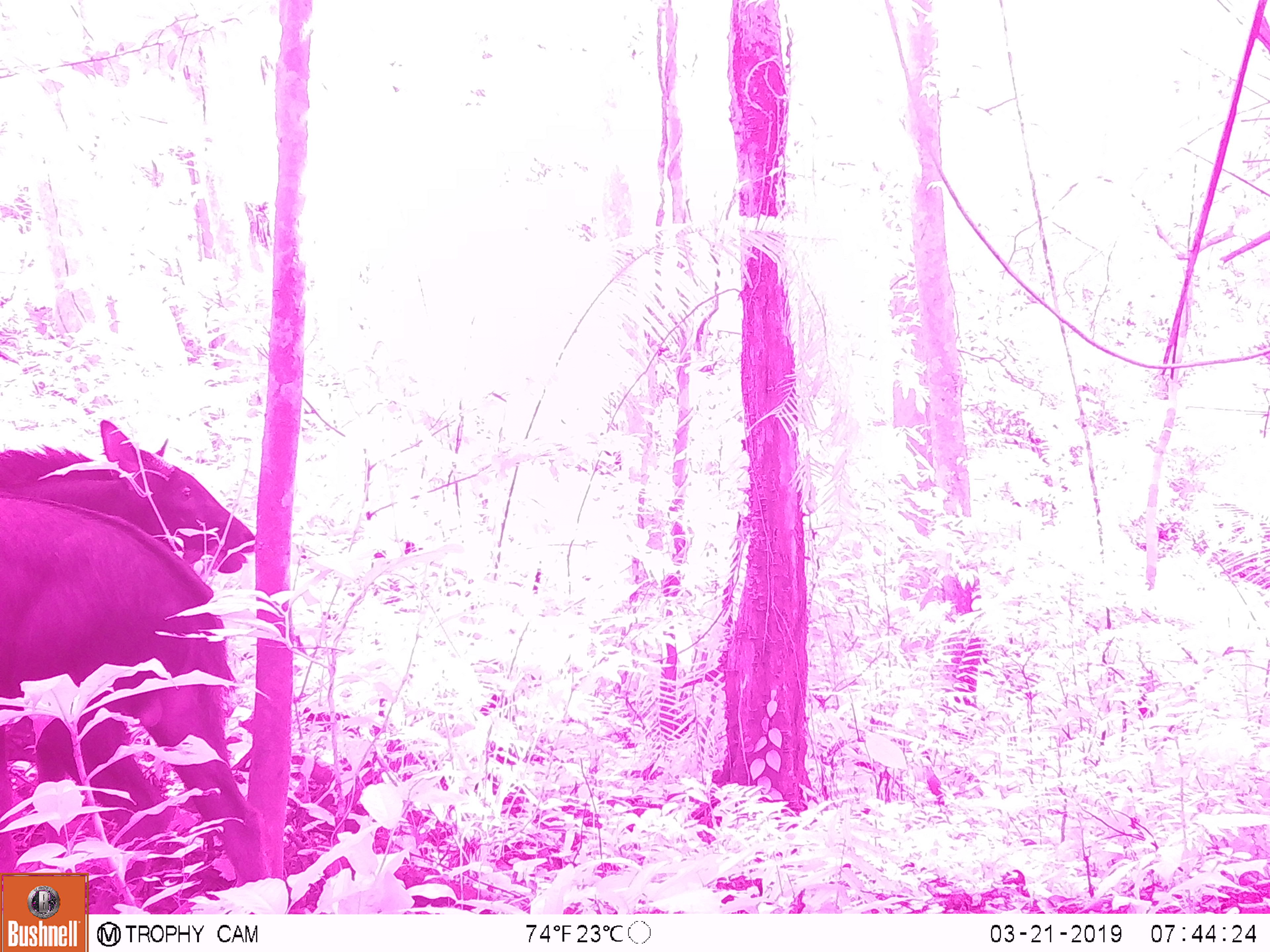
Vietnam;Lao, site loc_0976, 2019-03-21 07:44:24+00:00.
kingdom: Animalia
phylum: Chordata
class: Mammalia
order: Artiodactyla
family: Bovidae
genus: Capricornis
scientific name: Capricornis sumatraensis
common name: chinese serow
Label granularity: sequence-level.